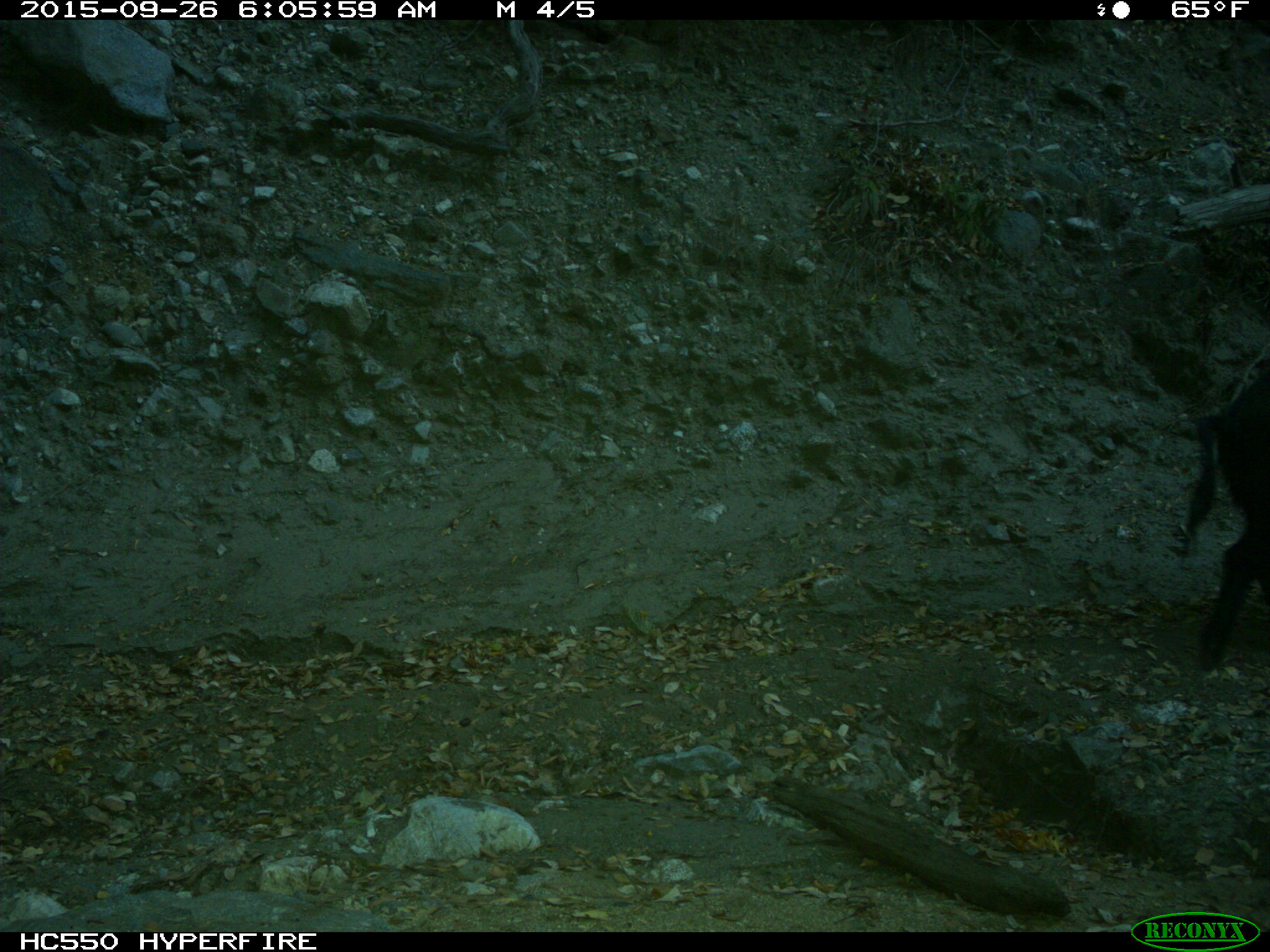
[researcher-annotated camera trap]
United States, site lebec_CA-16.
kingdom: Animalia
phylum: Chordata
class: Mammalia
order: Artiodactyla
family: Suidae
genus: Sus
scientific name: Sus scrofa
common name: wild boar